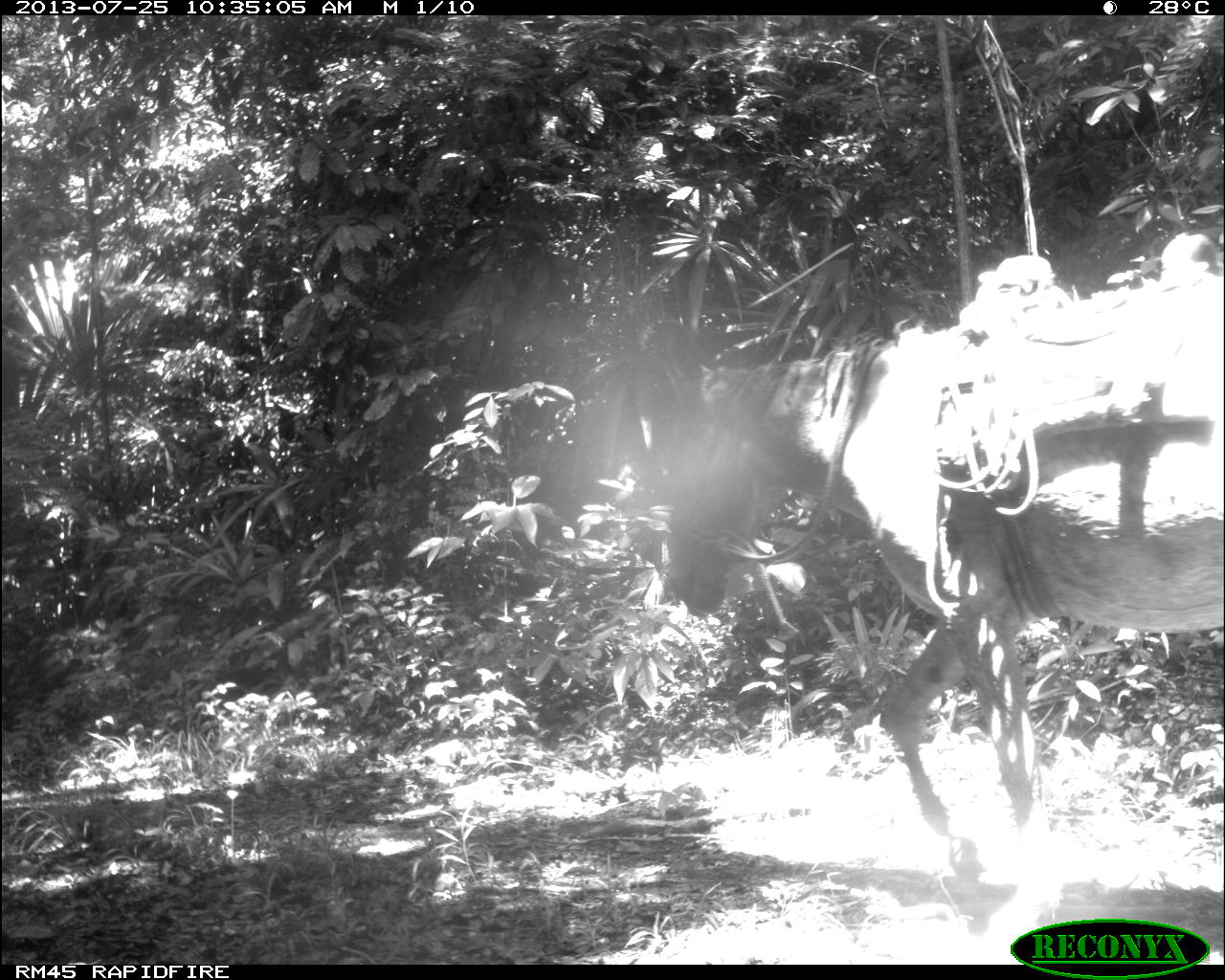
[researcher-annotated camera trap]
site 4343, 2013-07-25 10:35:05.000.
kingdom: Animalia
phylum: Chordata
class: Mammalia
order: Perissodactyla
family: Equidae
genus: Equus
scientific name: Equus ferus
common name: wild horse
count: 2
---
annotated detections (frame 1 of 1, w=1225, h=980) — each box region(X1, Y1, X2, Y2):
equus ferus: region(657, 223, 1225, 935)